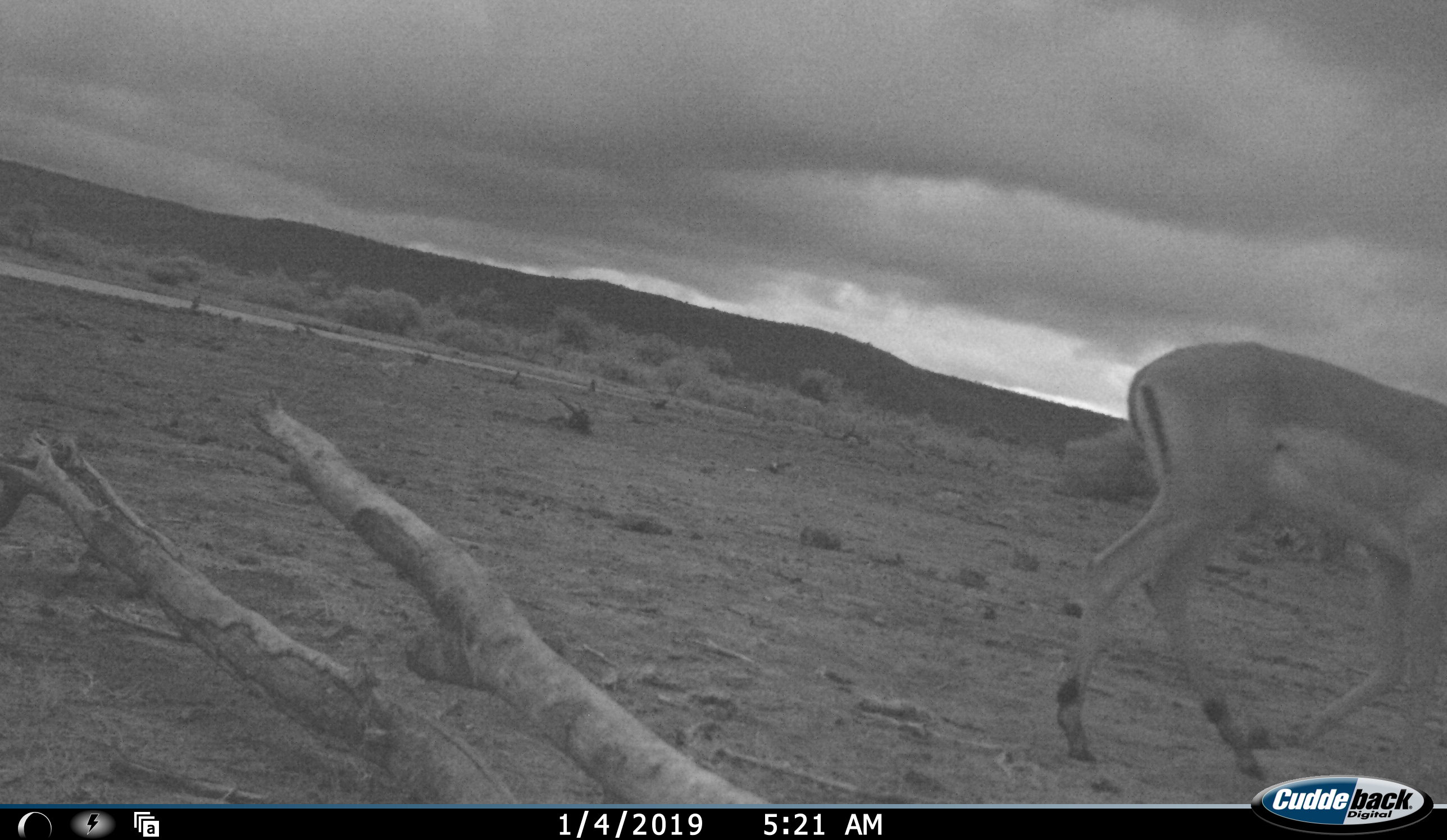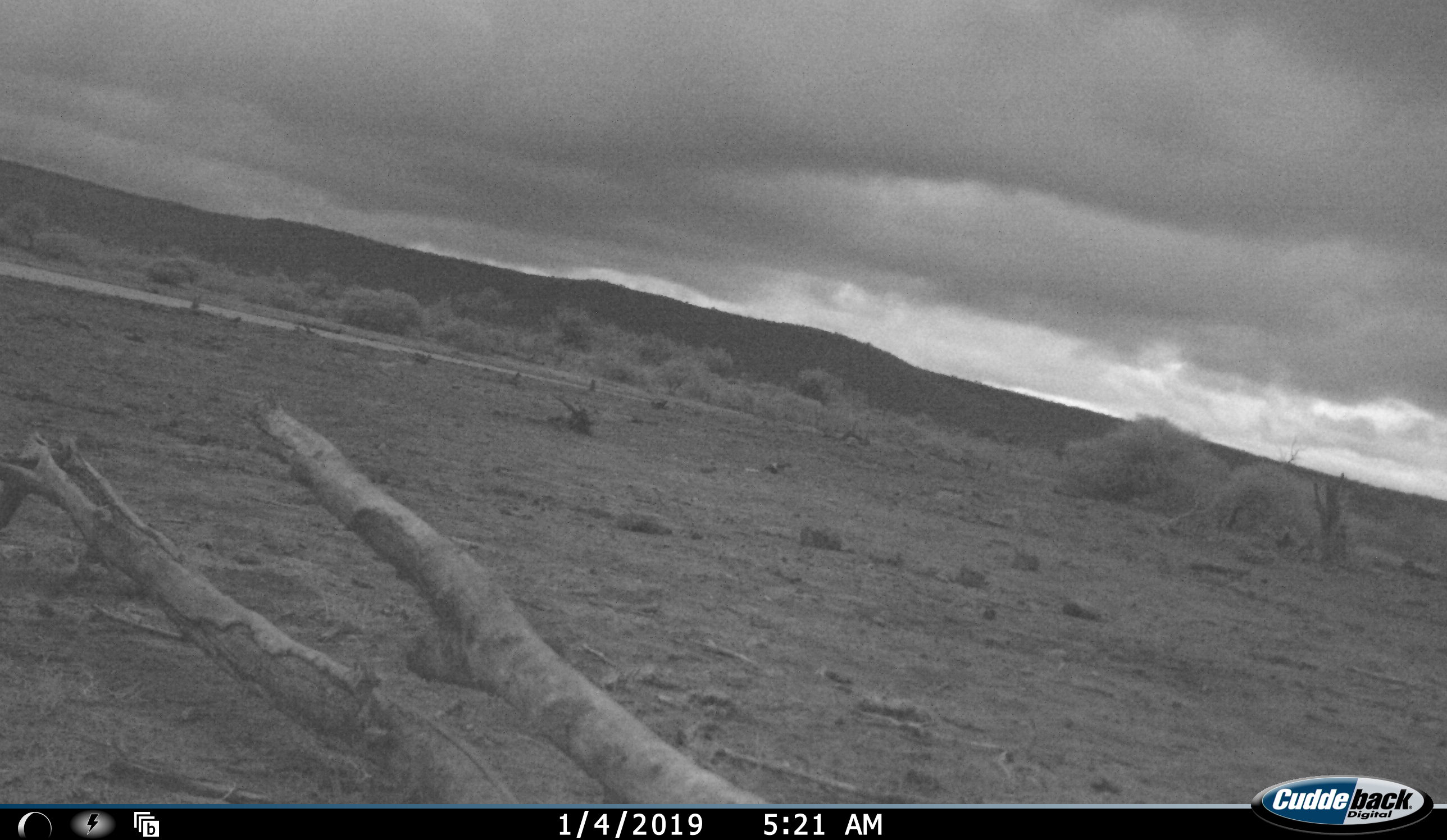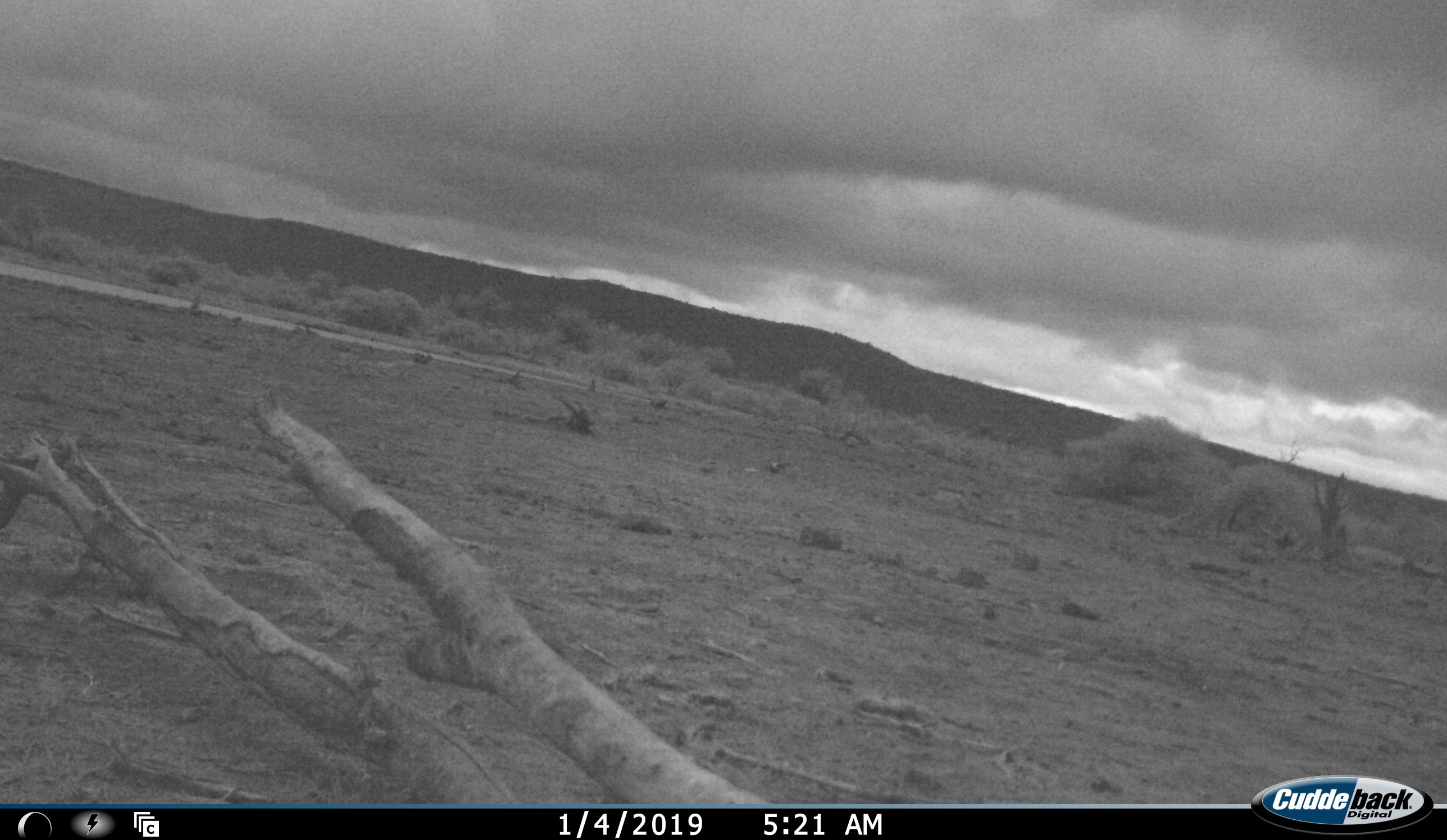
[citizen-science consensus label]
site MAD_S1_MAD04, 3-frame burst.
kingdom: Animalia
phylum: Chordata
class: Mammalia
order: Artiodactyla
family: Bovidae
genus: Aepyceros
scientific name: Aepyceros melampus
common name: impala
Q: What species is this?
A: Impala (Aepyceros melampus).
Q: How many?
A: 1.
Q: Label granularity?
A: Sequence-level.